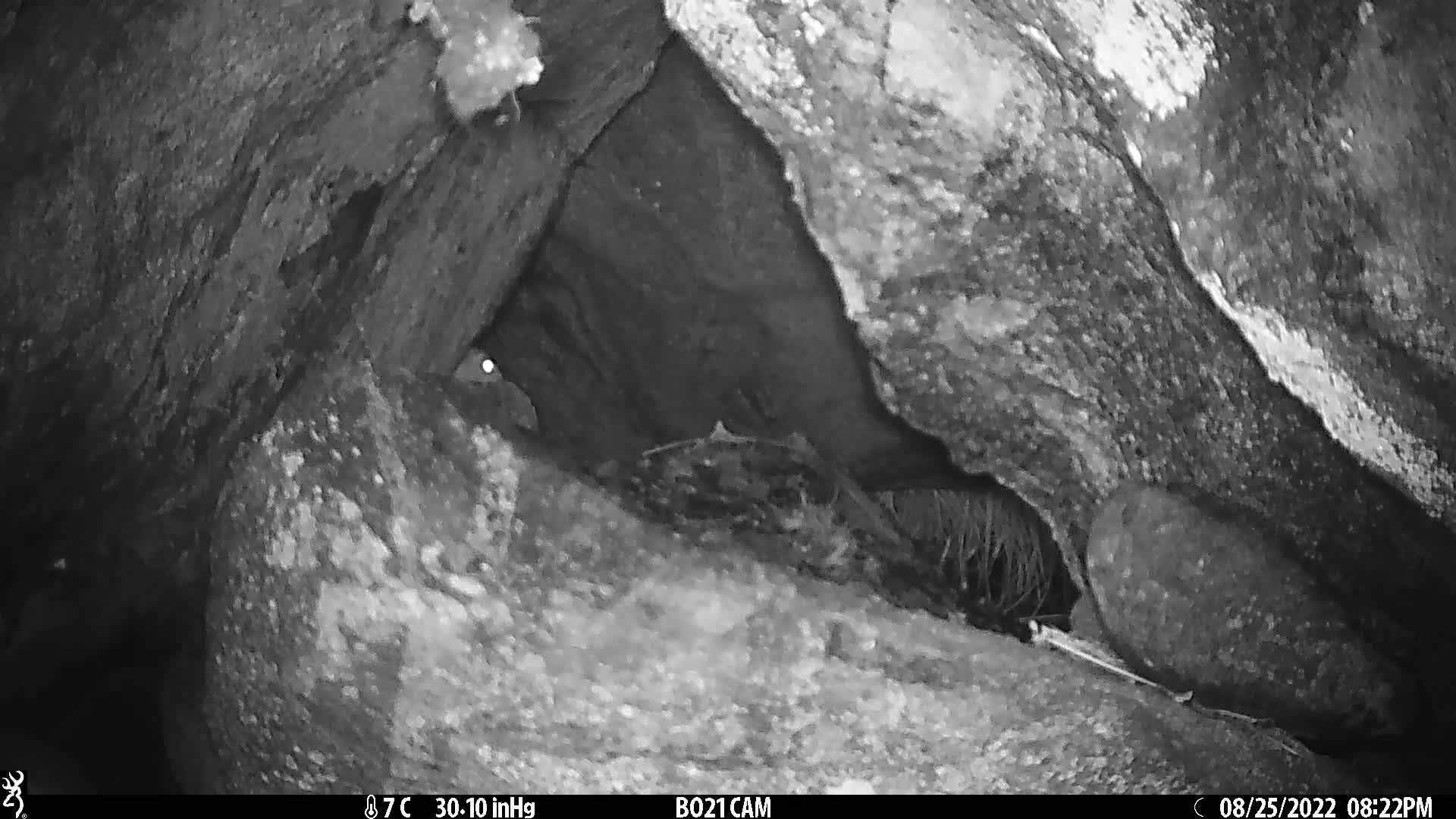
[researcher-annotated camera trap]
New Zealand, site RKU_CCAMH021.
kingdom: Animalia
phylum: Chordata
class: Mammalia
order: Rodentia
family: Muridae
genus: Rattus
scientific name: Rattus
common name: rat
Rat (Rattus).